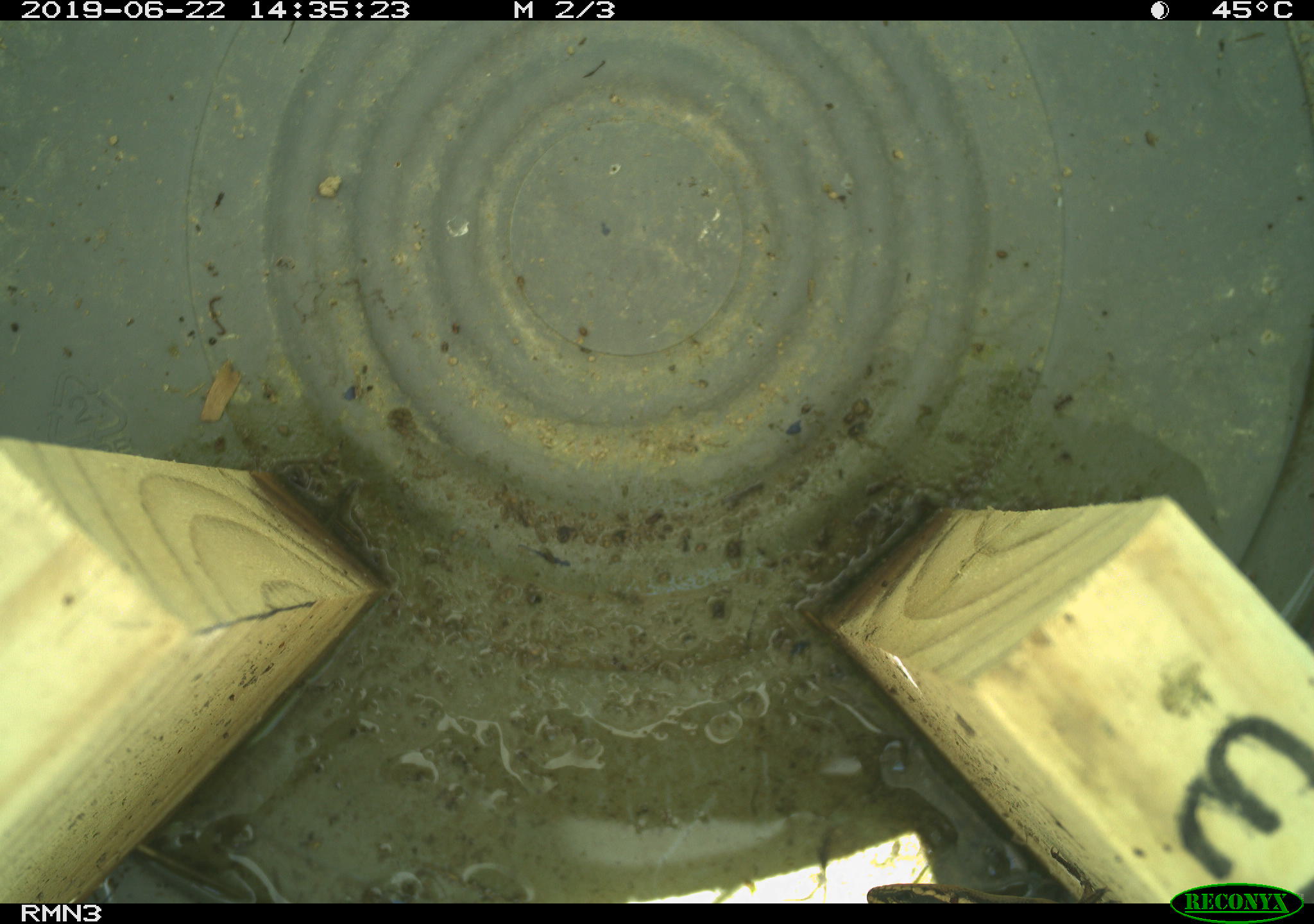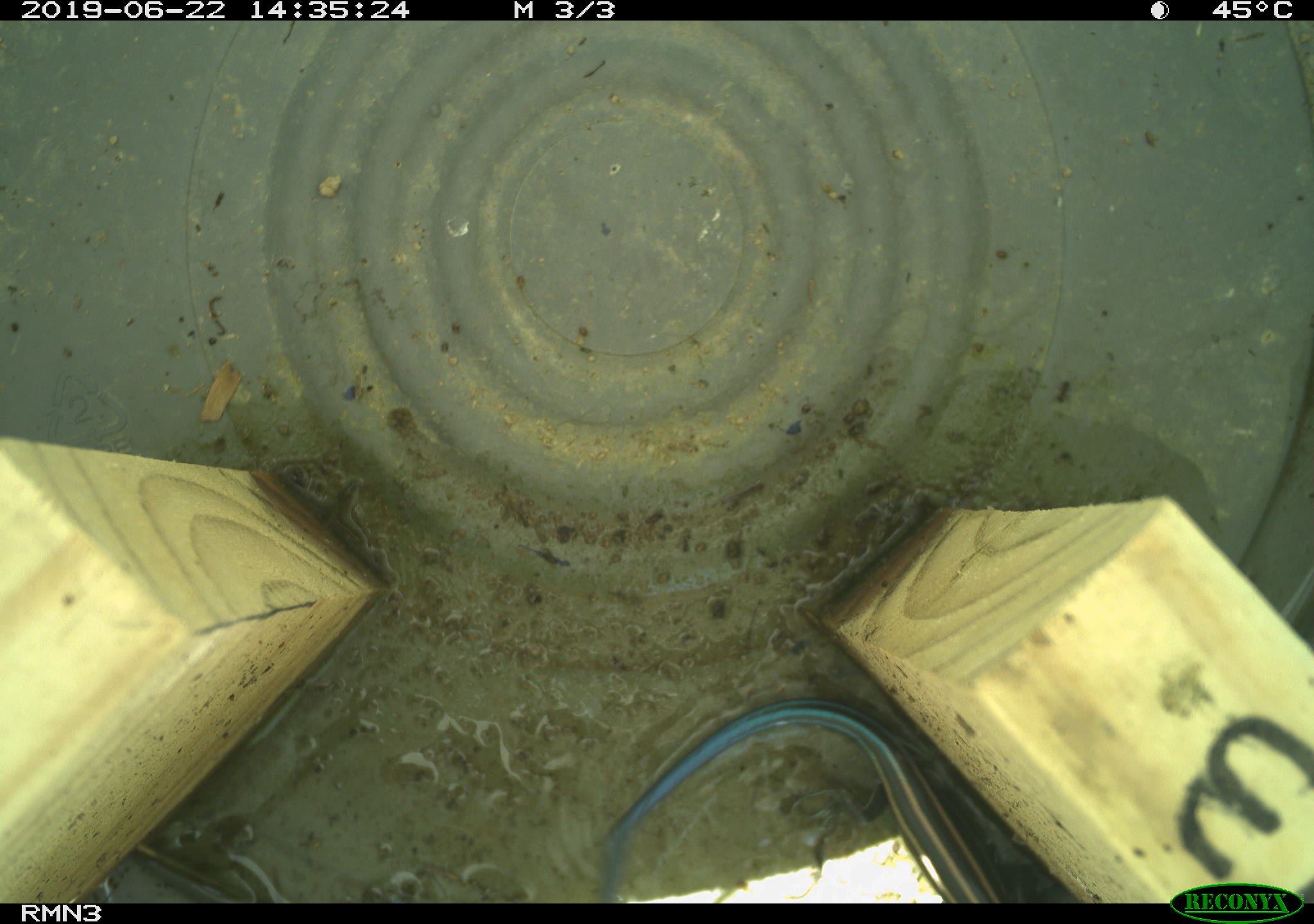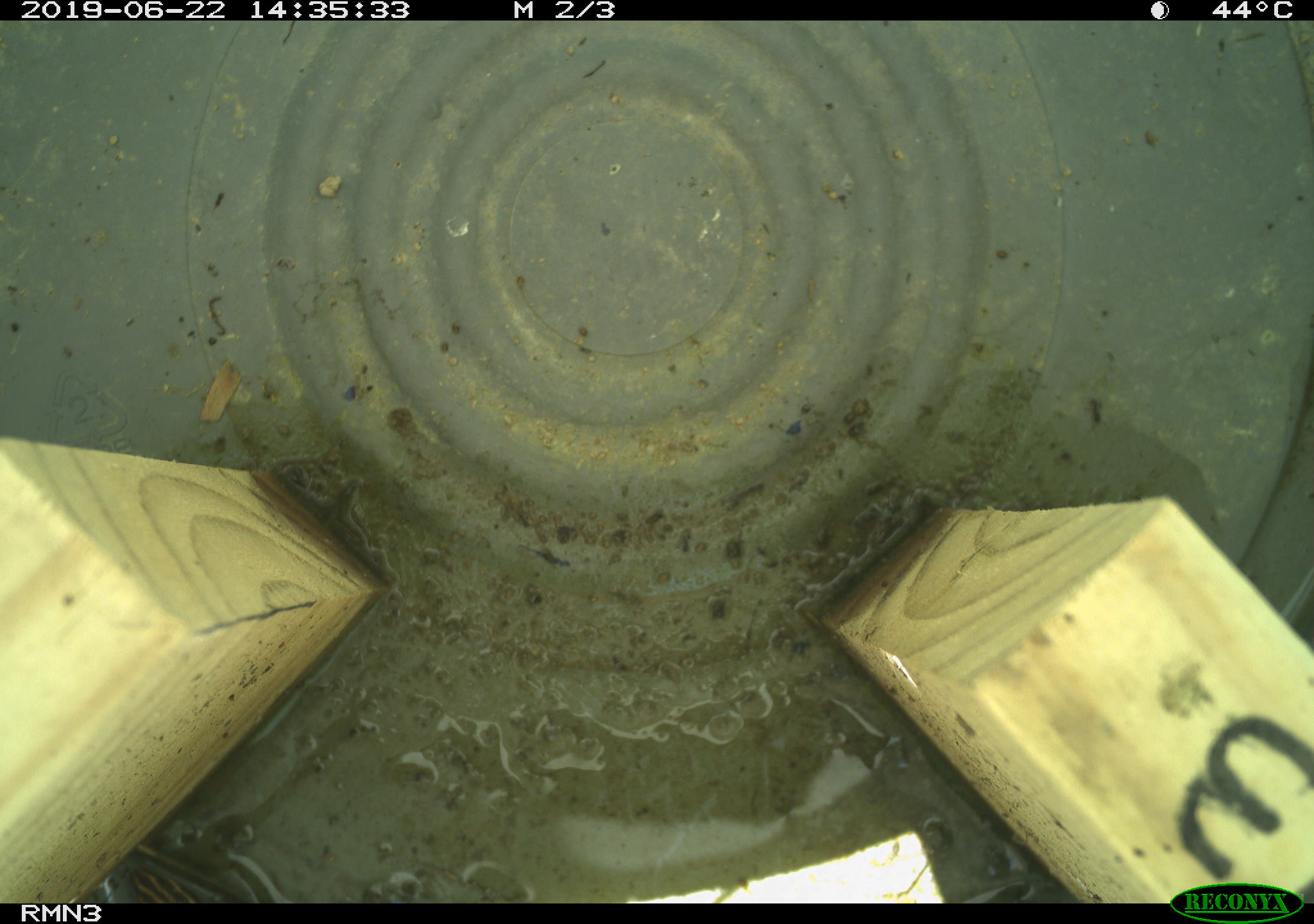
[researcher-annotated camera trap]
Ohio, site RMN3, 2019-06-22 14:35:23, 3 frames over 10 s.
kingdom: Animalia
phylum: Chordata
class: Reptilia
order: Squamata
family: Scincidae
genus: Plestiodon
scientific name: Plestiodon fasciatus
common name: common five-lined skink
Common five-lined skink (Plestiodon fasciatus).